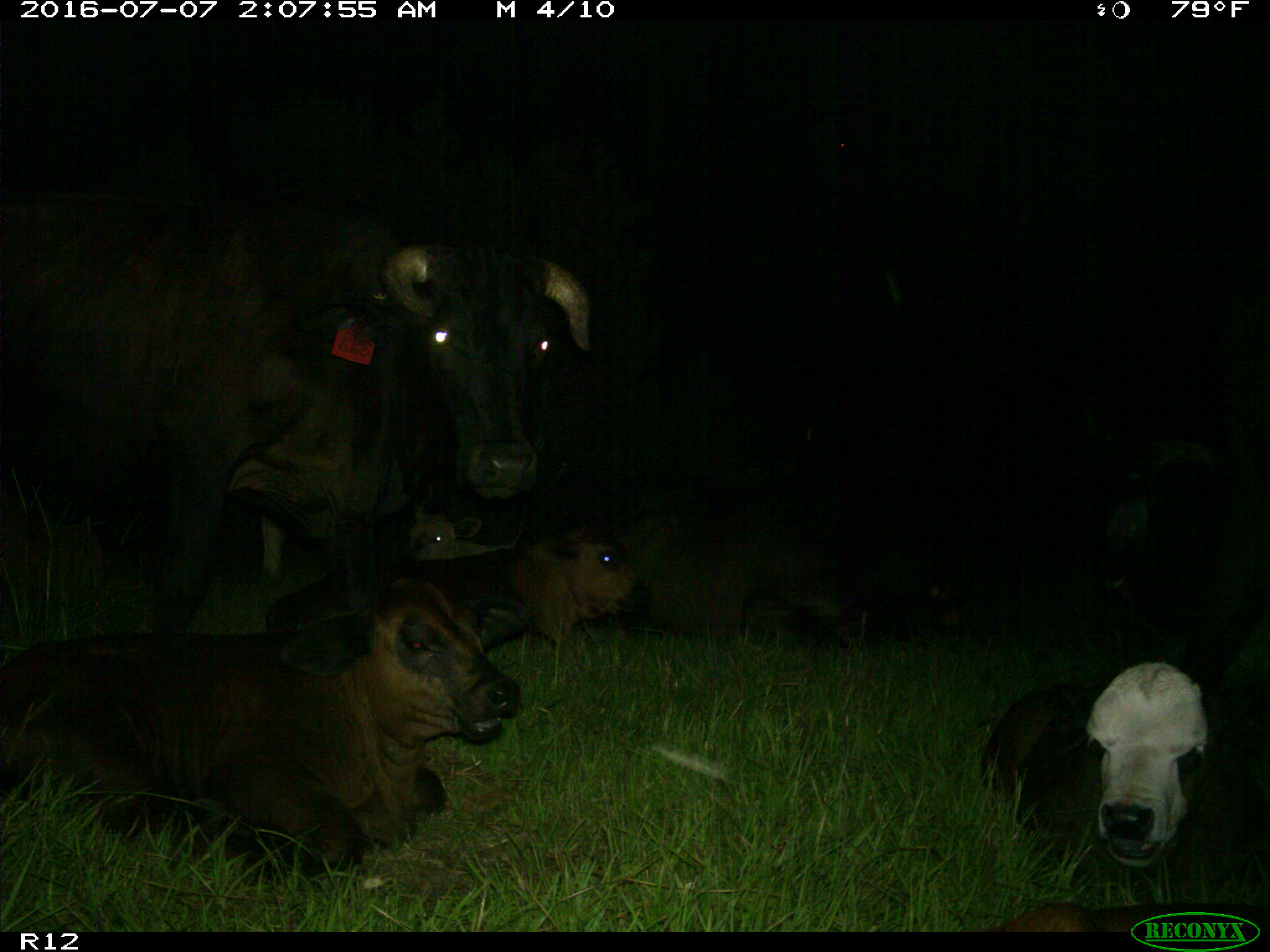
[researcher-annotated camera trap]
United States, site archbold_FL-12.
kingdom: Animalia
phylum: Chordata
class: Mammalia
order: Artiodactyla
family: Bovidae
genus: Bos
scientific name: Bos taurus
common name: domestic cow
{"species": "Bos taurus (domestic cow)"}